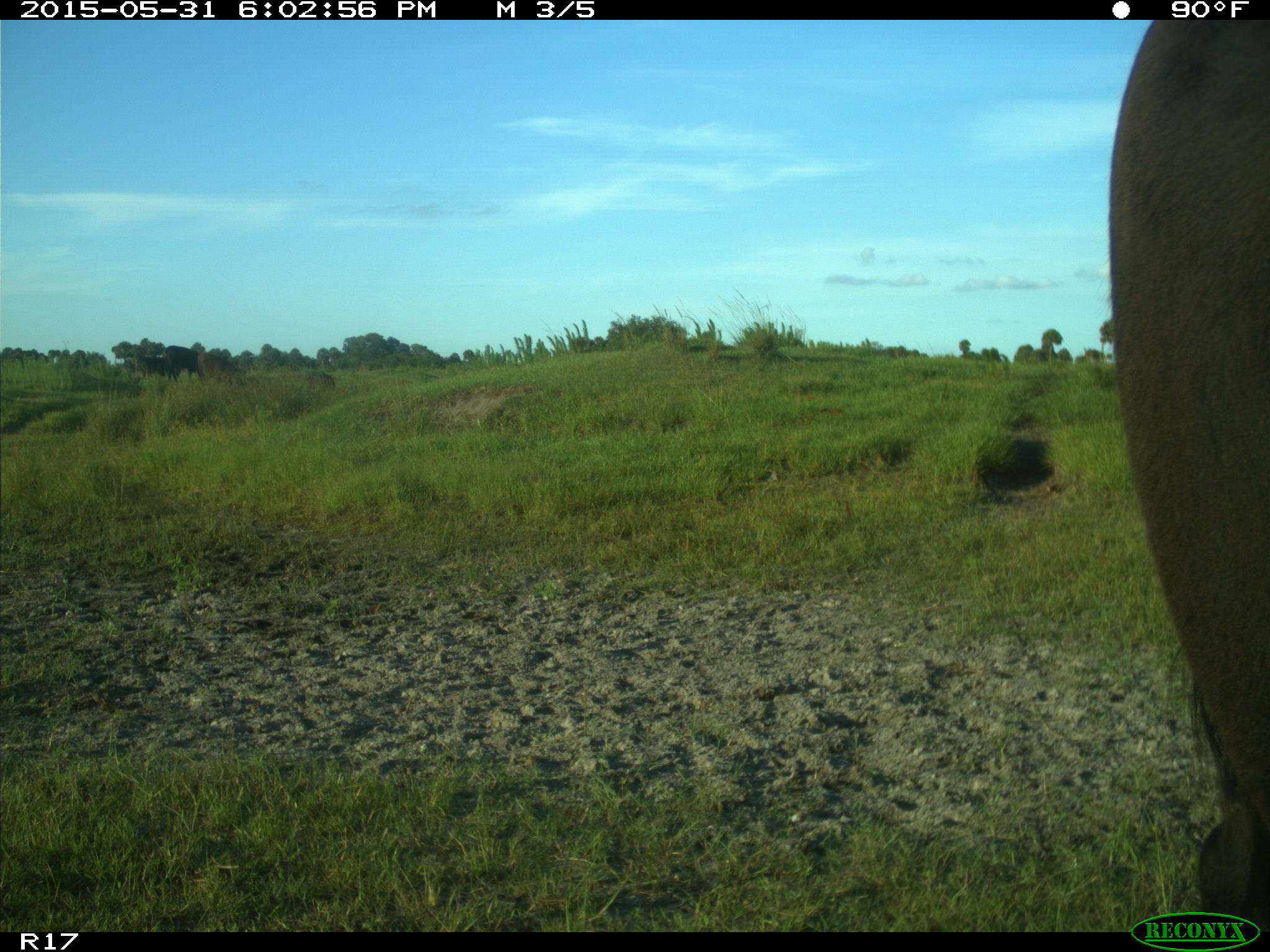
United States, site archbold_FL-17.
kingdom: Animalia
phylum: Chordata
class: Mammalia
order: Artiodactyla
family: Bovidae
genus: Bos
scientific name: Bos taurus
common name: domestic cow